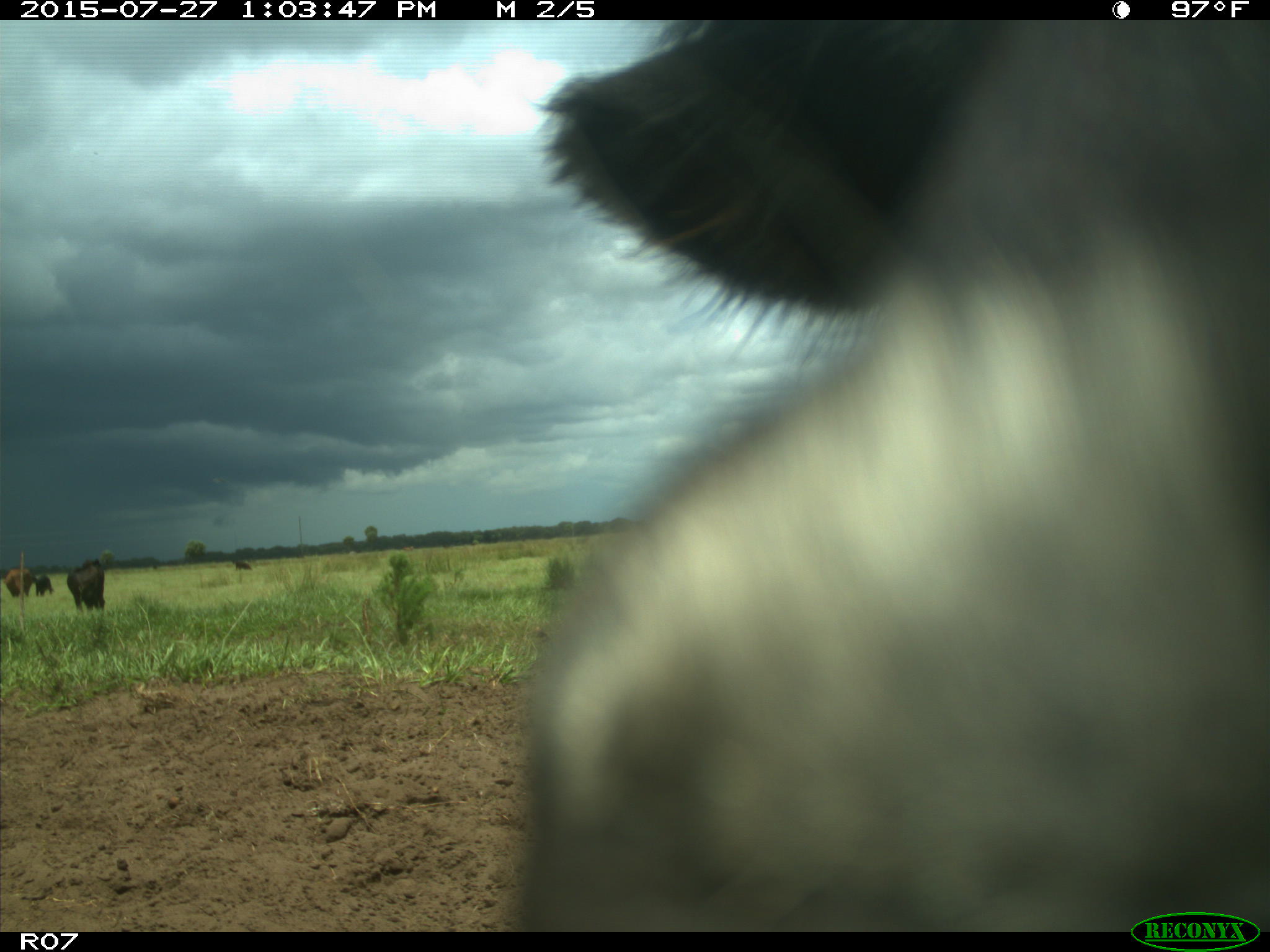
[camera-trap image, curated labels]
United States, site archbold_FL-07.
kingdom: Animalia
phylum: Chordata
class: Mammalia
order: Artiodactyla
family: Bovidae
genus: Bos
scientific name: Bos taurus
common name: domestic cow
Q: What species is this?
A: Bos taurus (domestic cow).